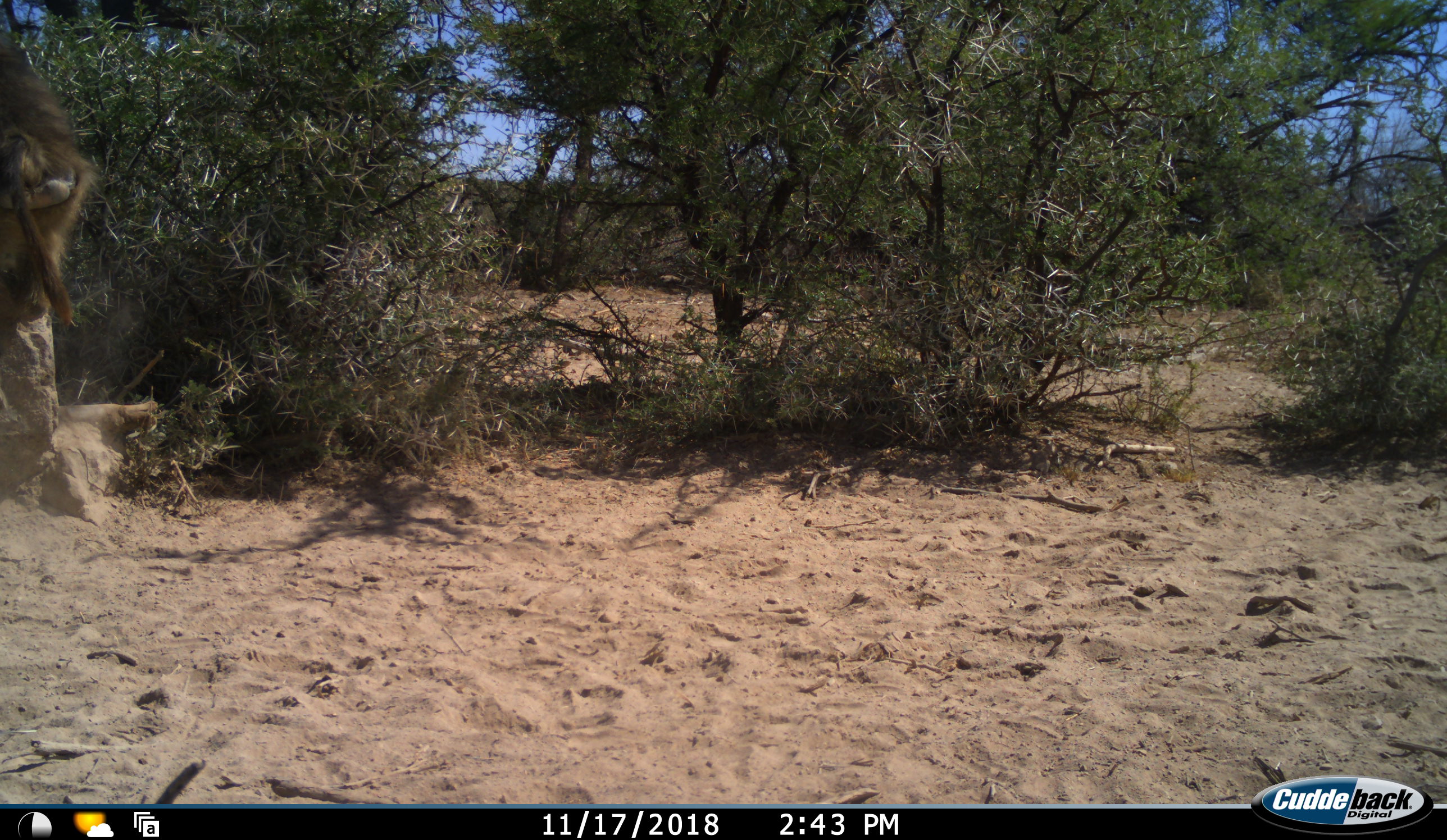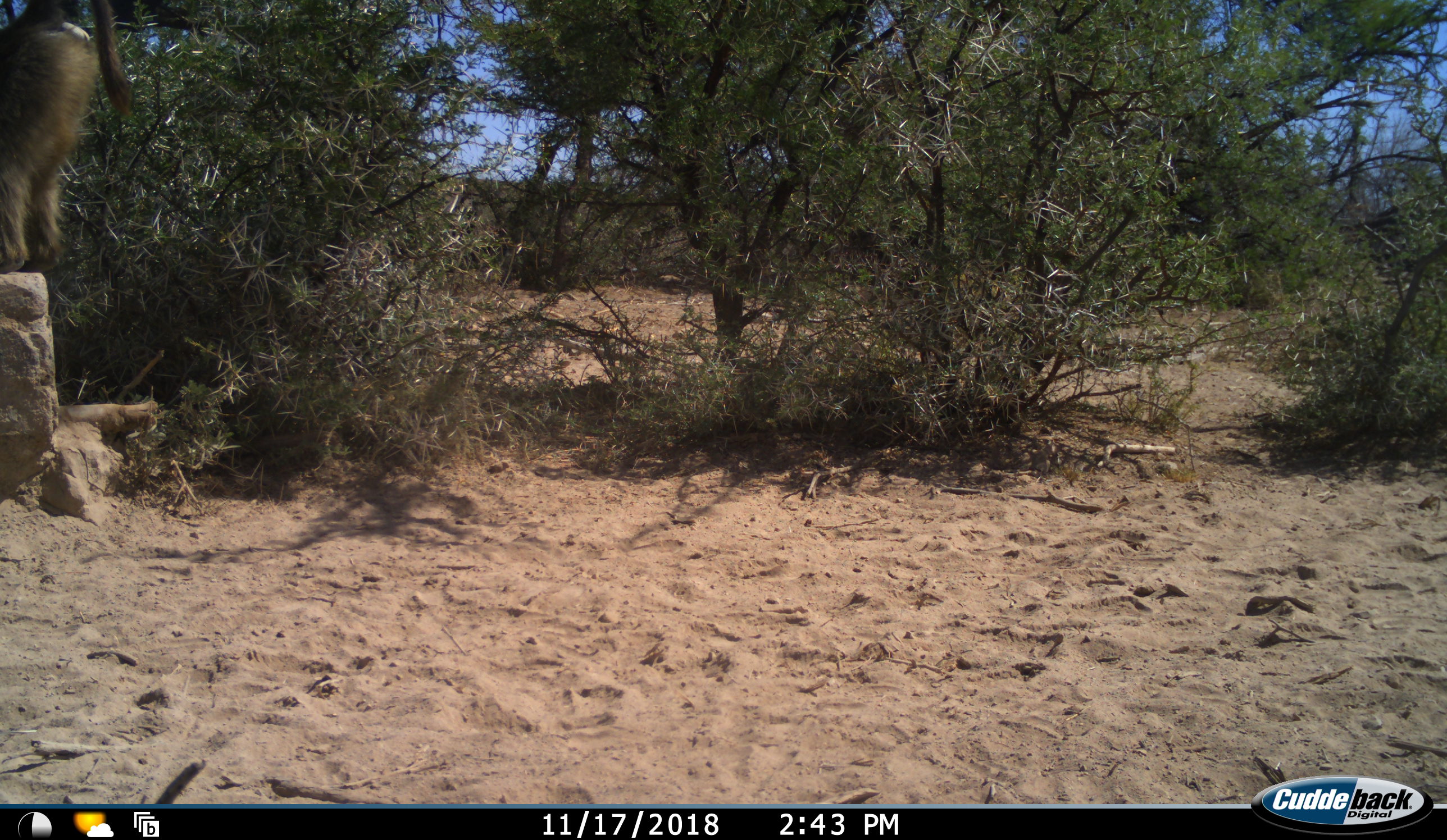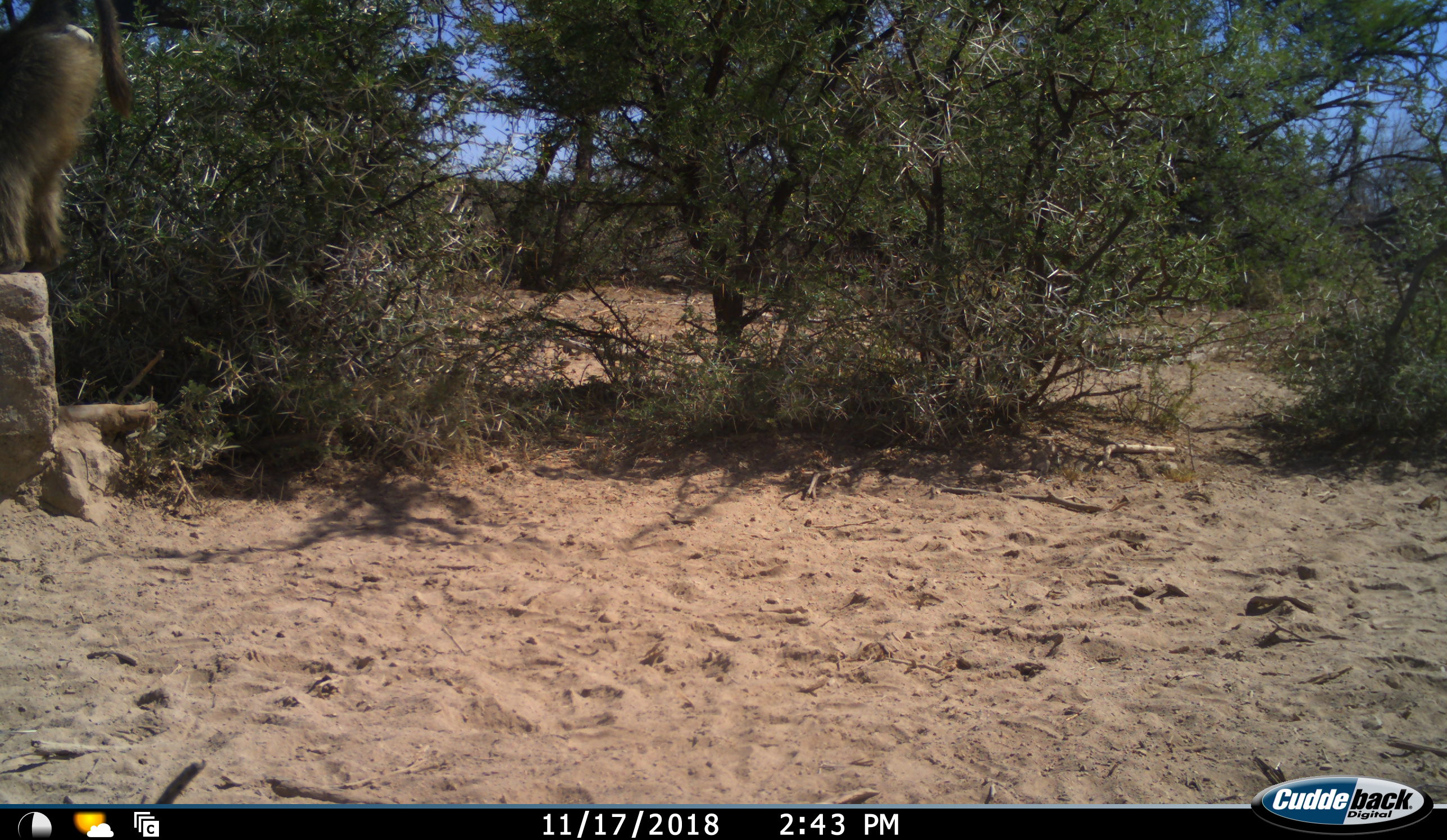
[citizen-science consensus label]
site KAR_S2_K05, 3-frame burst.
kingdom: Animalia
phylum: Chordata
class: Mammalia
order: Primates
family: Cercopithecidae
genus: Papio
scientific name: Papio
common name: baboon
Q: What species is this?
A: Baboon (Papio).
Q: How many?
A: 1.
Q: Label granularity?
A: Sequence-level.